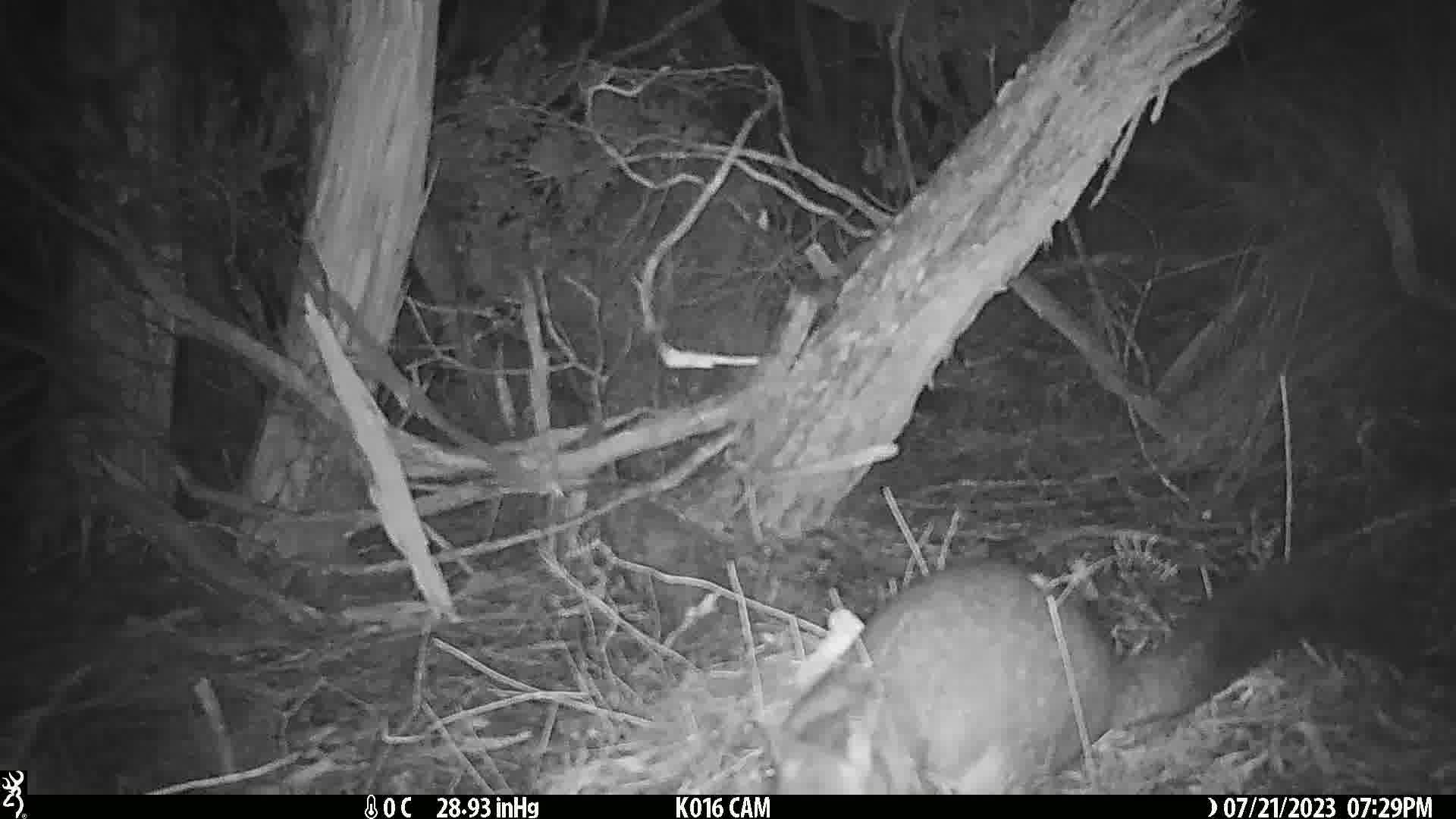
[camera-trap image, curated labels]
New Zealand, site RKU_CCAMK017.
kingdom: Animalia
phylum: Chordata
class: Mammalia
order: Diprotodontia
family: Phalangeridae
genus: Trichosurus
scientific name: Trichosurus vulpecula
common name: common brushtail possum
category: possum